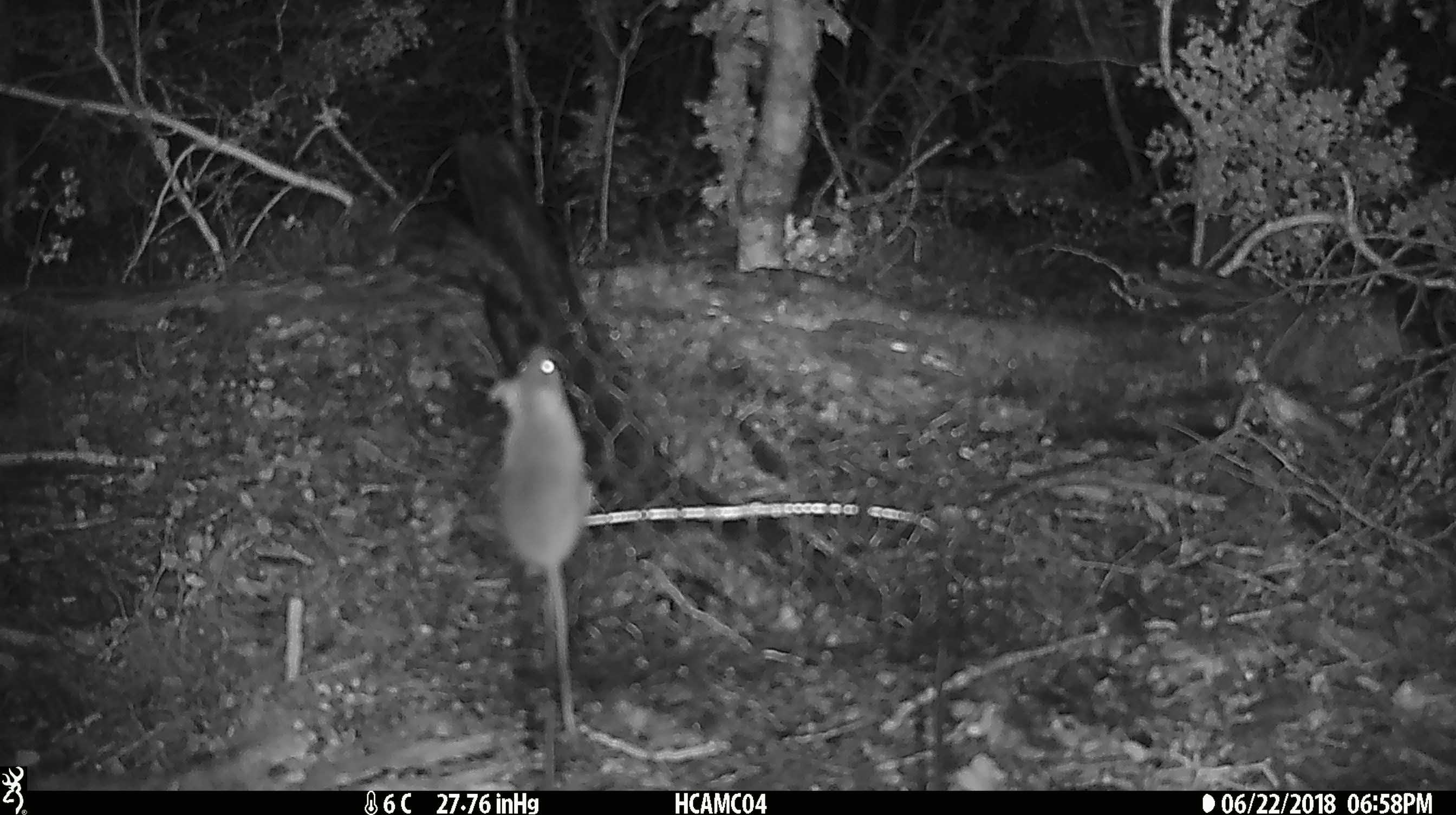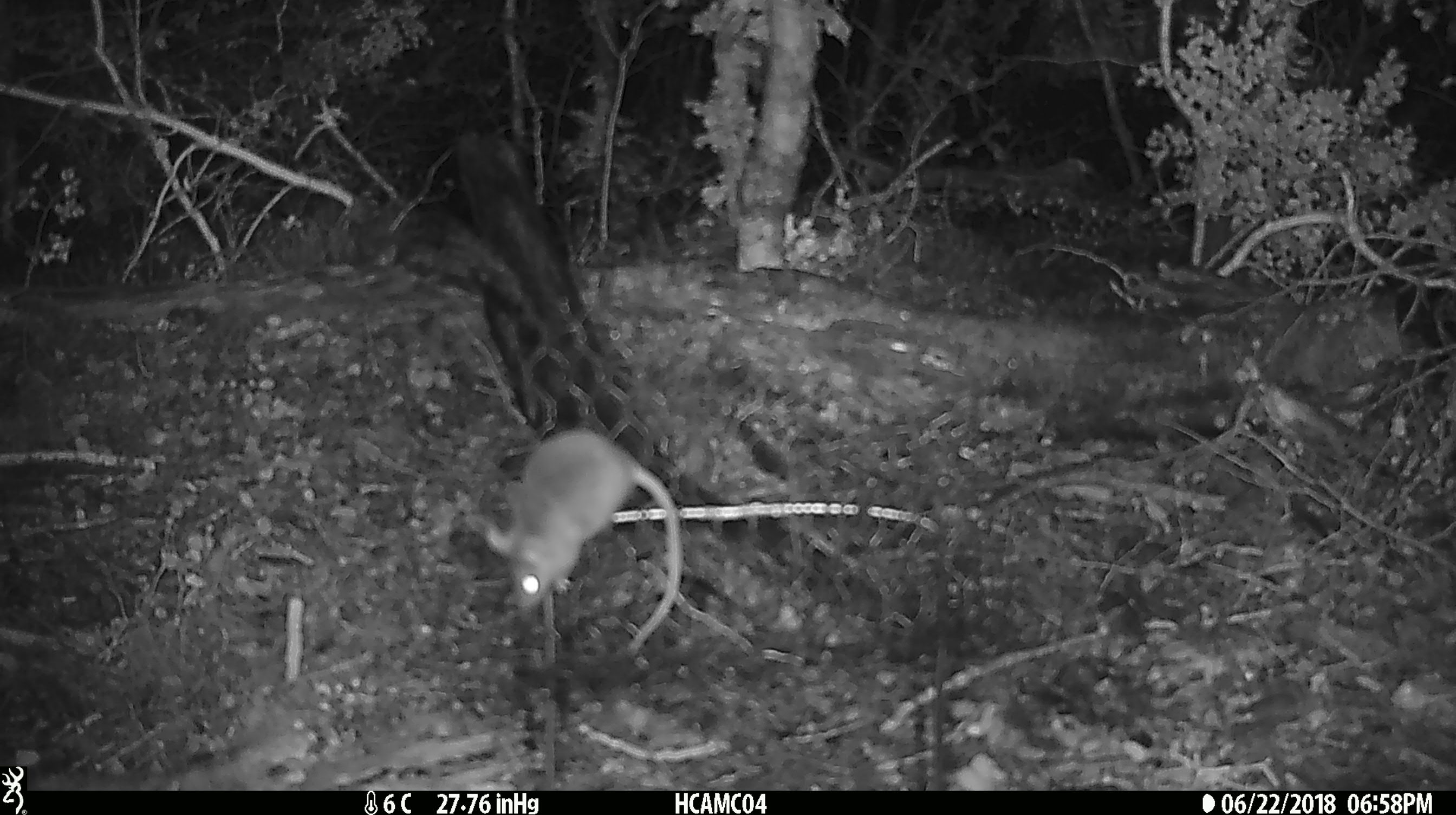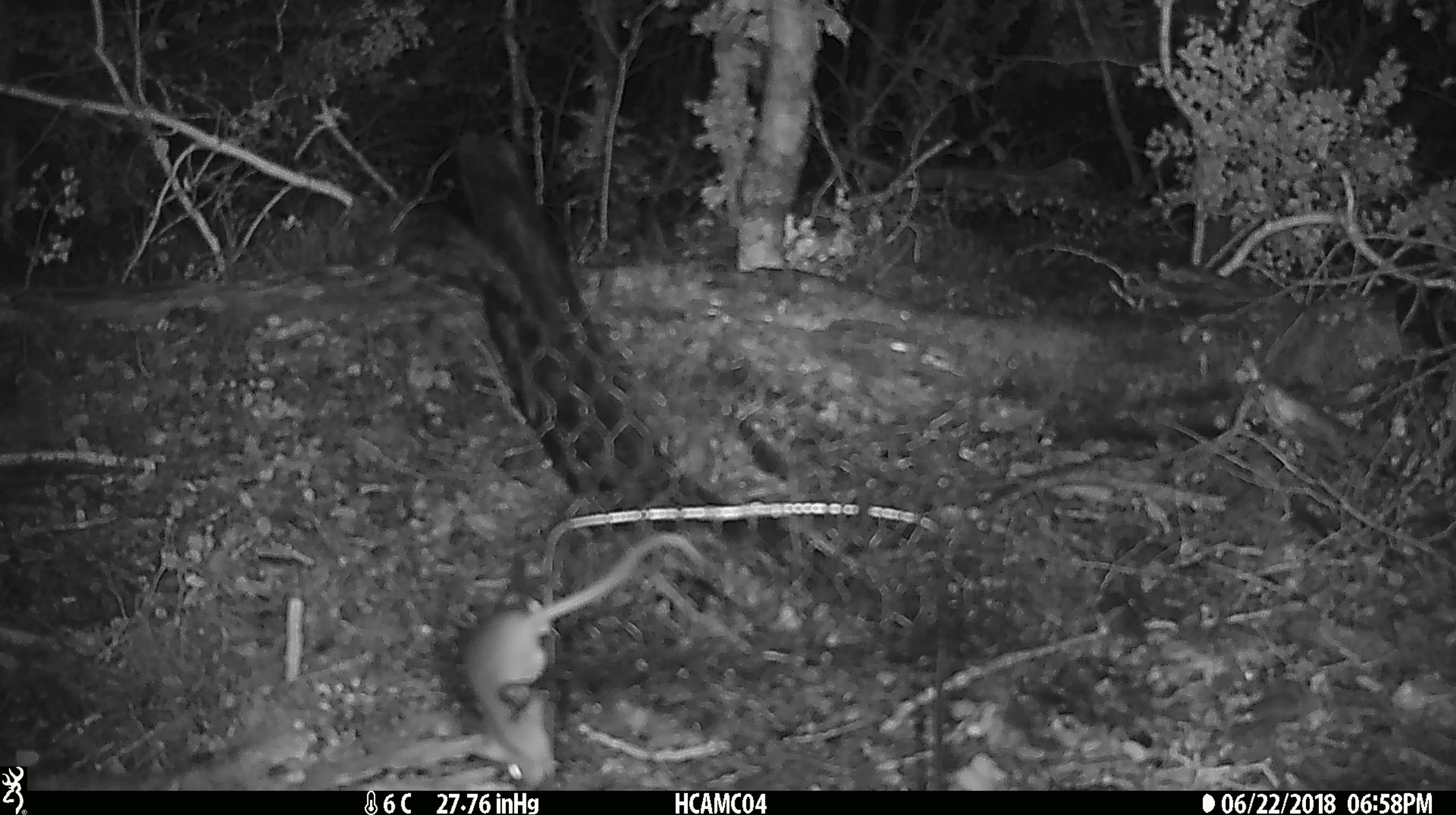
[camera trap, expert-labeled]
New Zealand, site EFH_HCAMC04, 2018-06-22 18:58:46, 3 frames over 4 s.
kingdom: Animalia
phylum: Chordata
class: Mammalia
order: Rodentia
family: Muridae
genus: Mus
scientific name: Mus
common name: mouse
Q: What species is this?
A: Mouse (Mus).